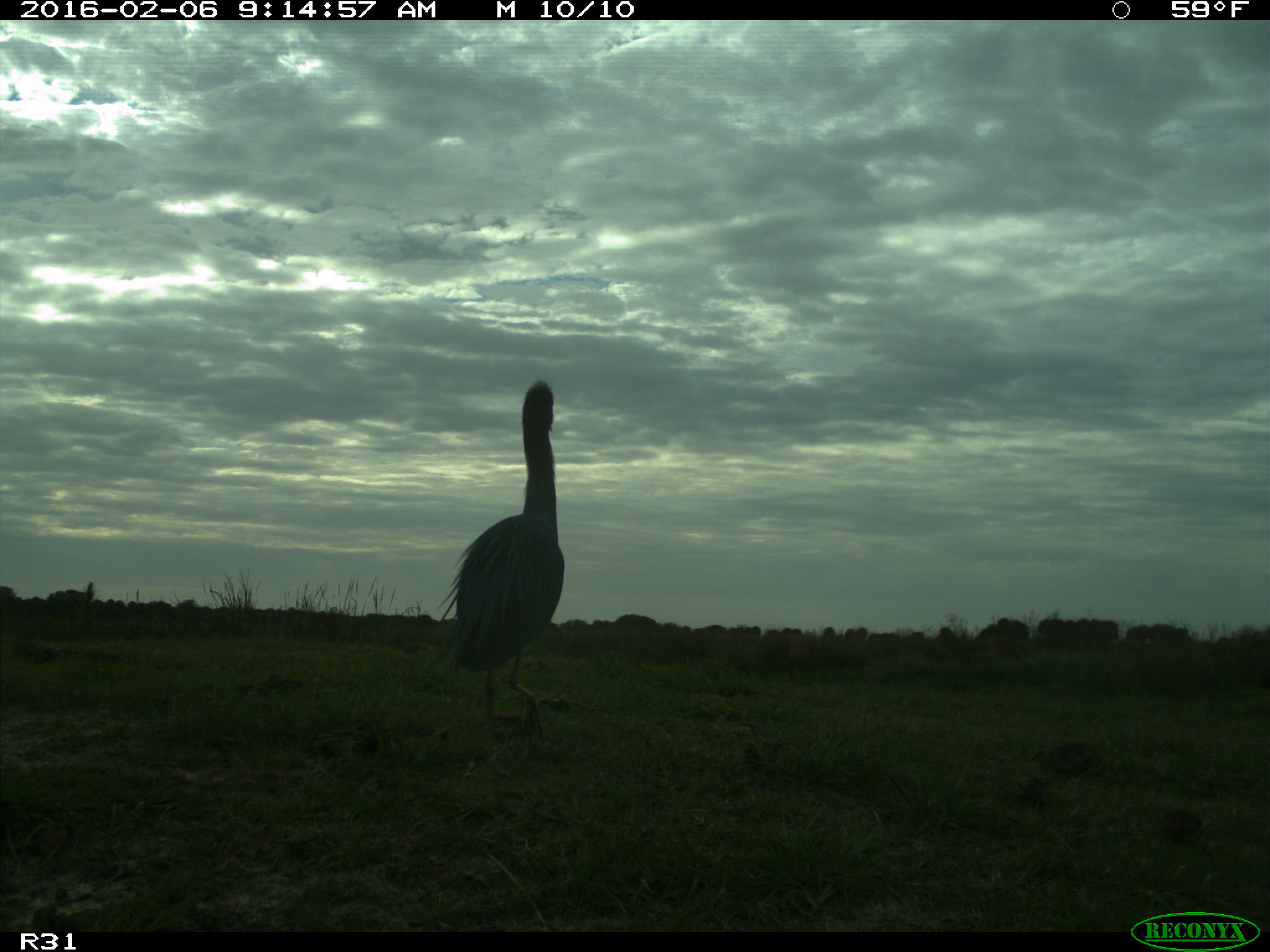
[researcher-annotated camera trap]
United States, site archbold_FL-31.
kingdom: Animalia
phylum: Chordata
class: Aves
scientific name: Aves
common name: birds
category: unidentified bird